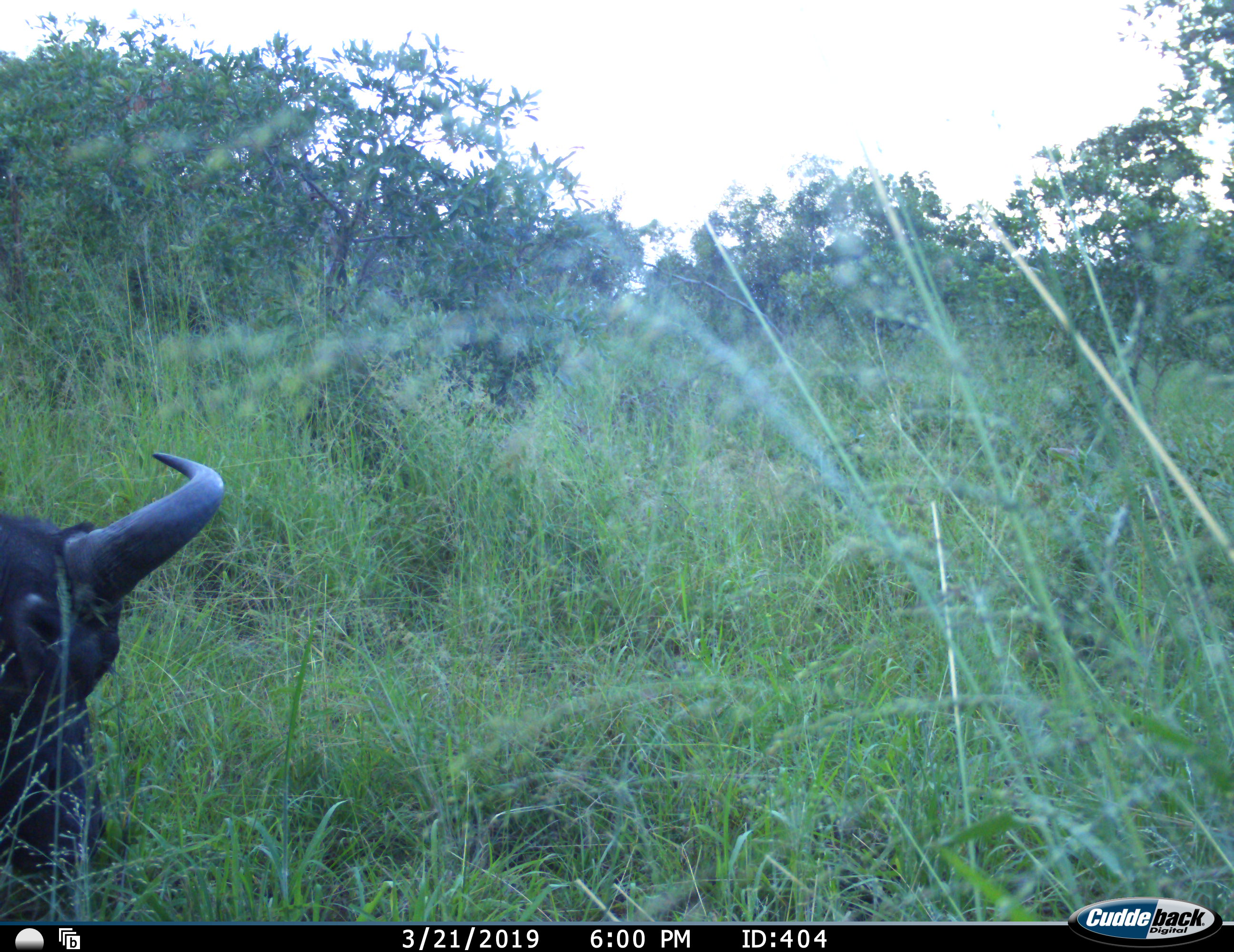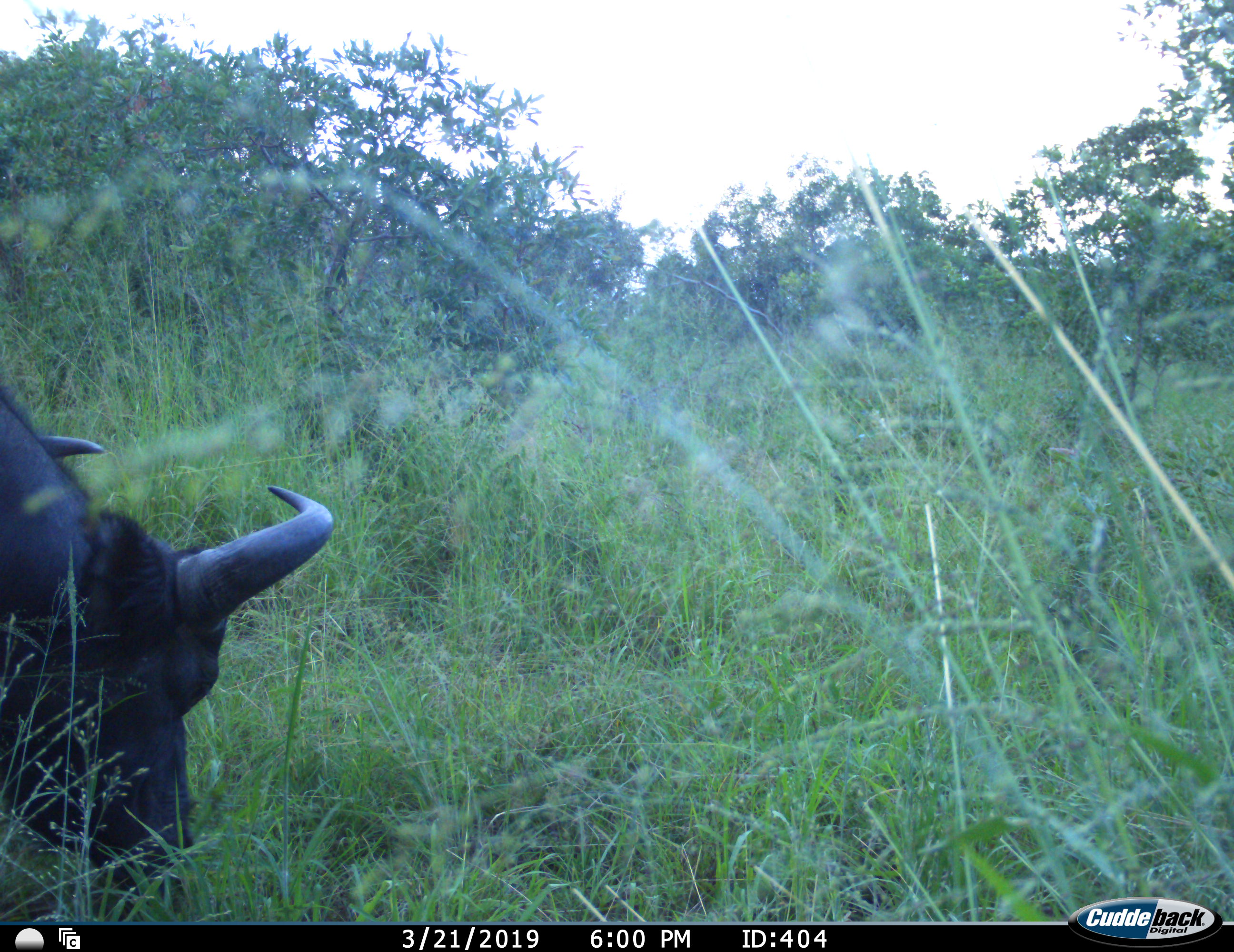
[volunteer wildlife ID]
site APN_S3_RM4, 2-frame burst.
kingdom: Animalia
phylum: Chordata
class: Mammalia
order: Artiodactyla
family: Bovidae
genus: Syncerus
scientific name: Syncerus caffer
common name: african buffalo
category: buffalo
Buffalo (african buffalo) (Syncerus caffer), count 1. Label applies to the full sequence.